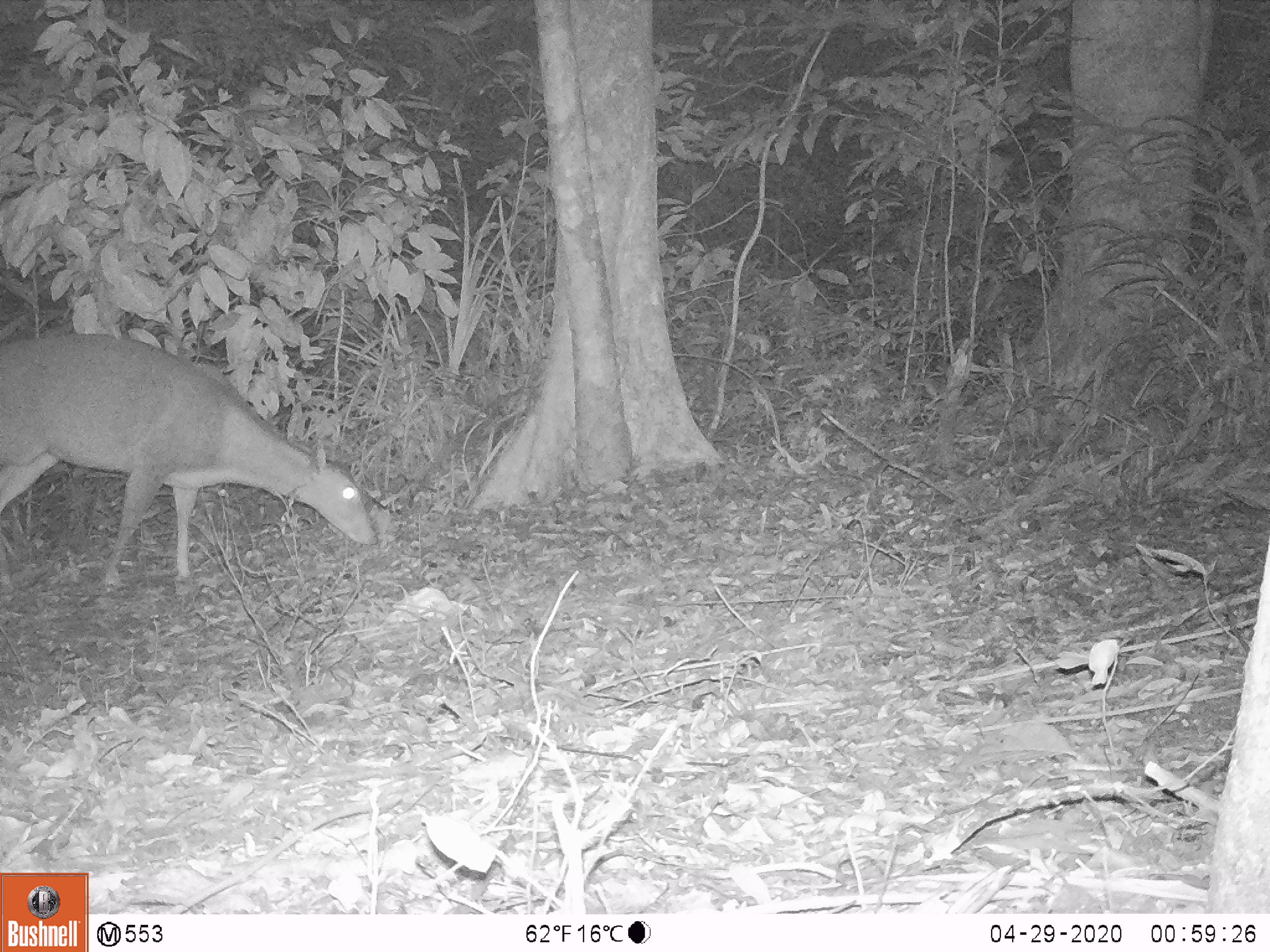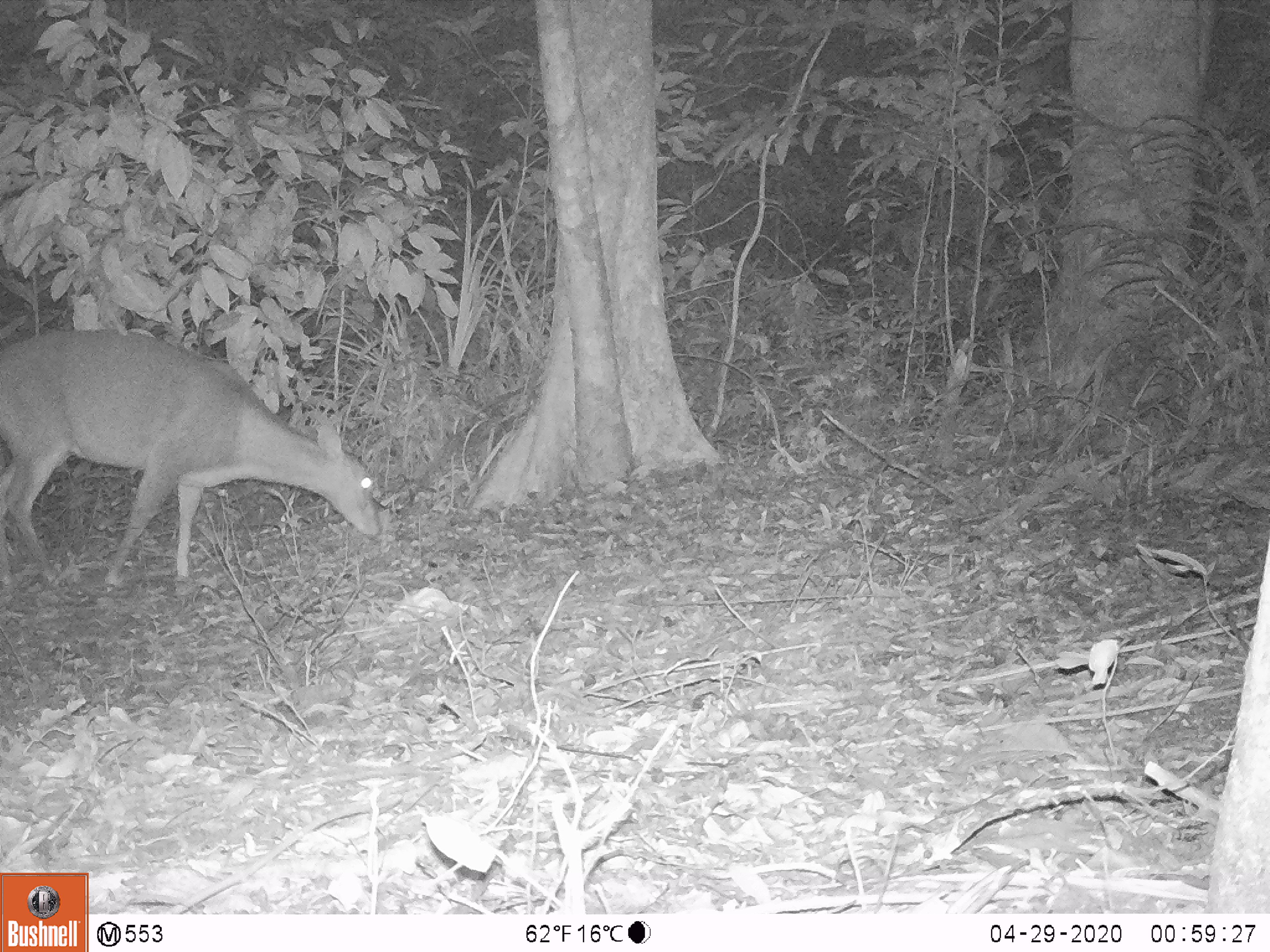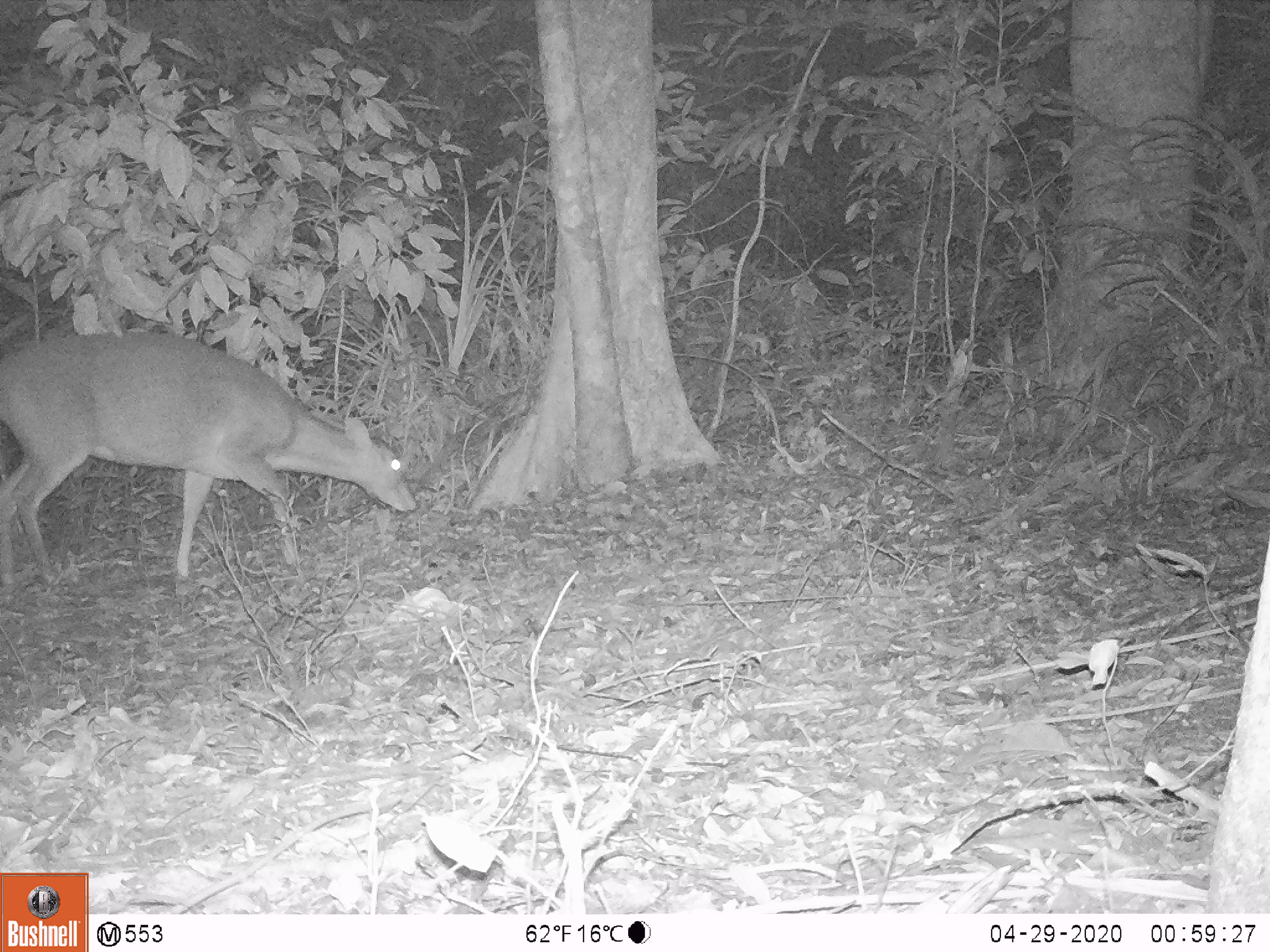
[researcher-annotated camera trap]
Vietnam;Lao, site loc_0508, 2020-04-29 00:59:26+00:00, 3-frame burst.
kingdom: Animalia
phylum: Chordata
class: Mammalia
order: Artiodactyla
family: Cervidae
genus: Muntiacus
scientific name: Muntiacus vuquangensis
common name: large-antlered muntjac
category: large antlered muntjac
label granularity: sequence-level